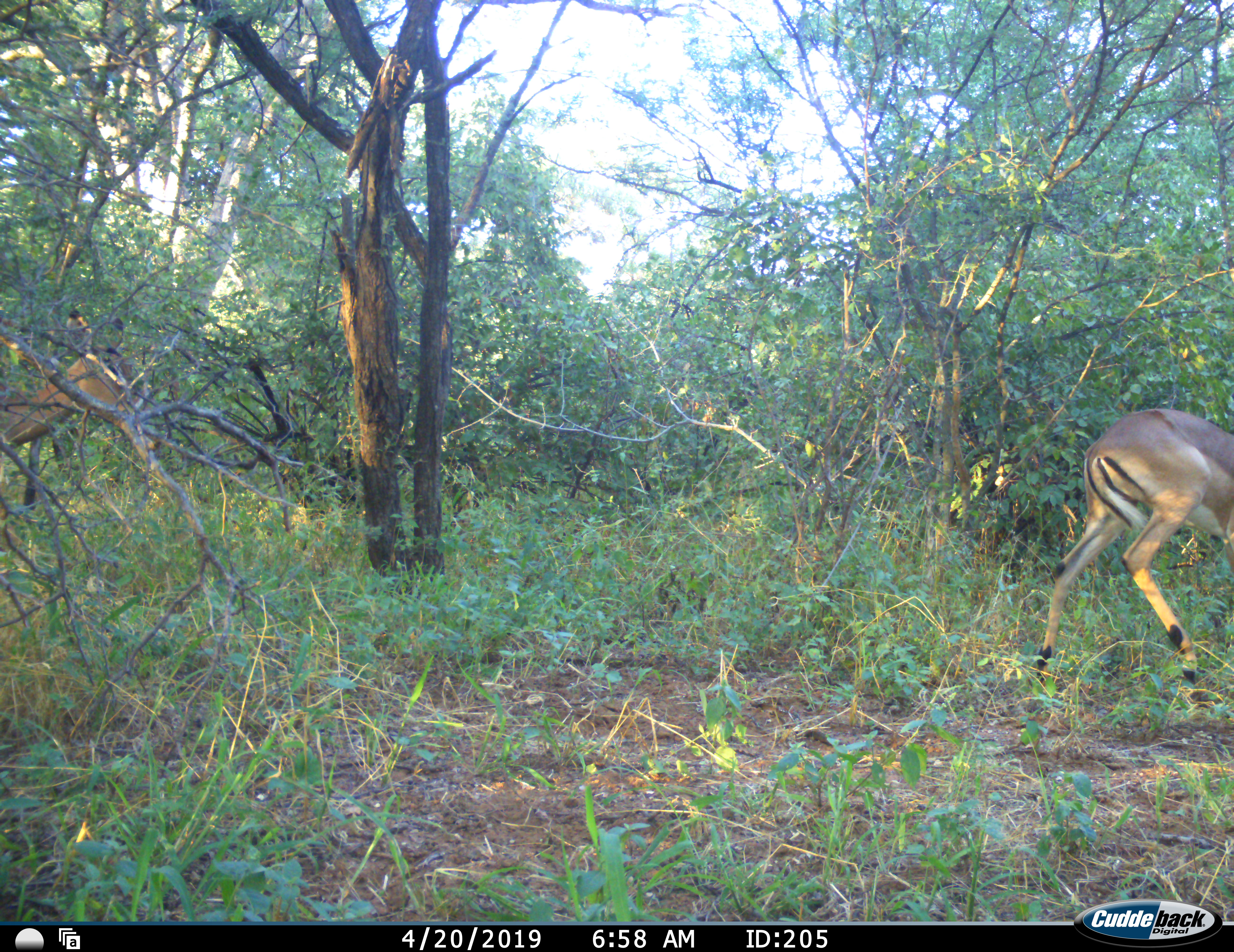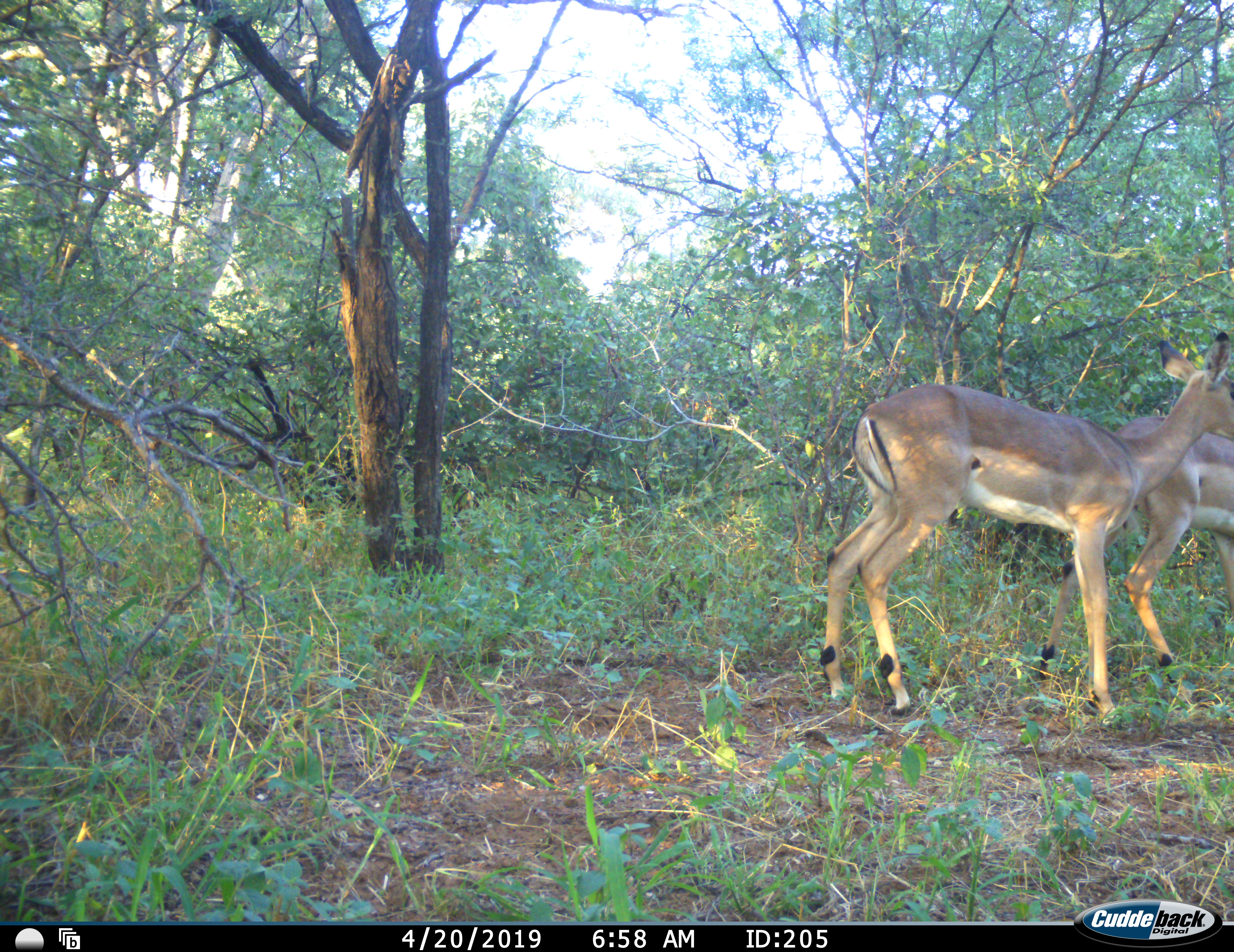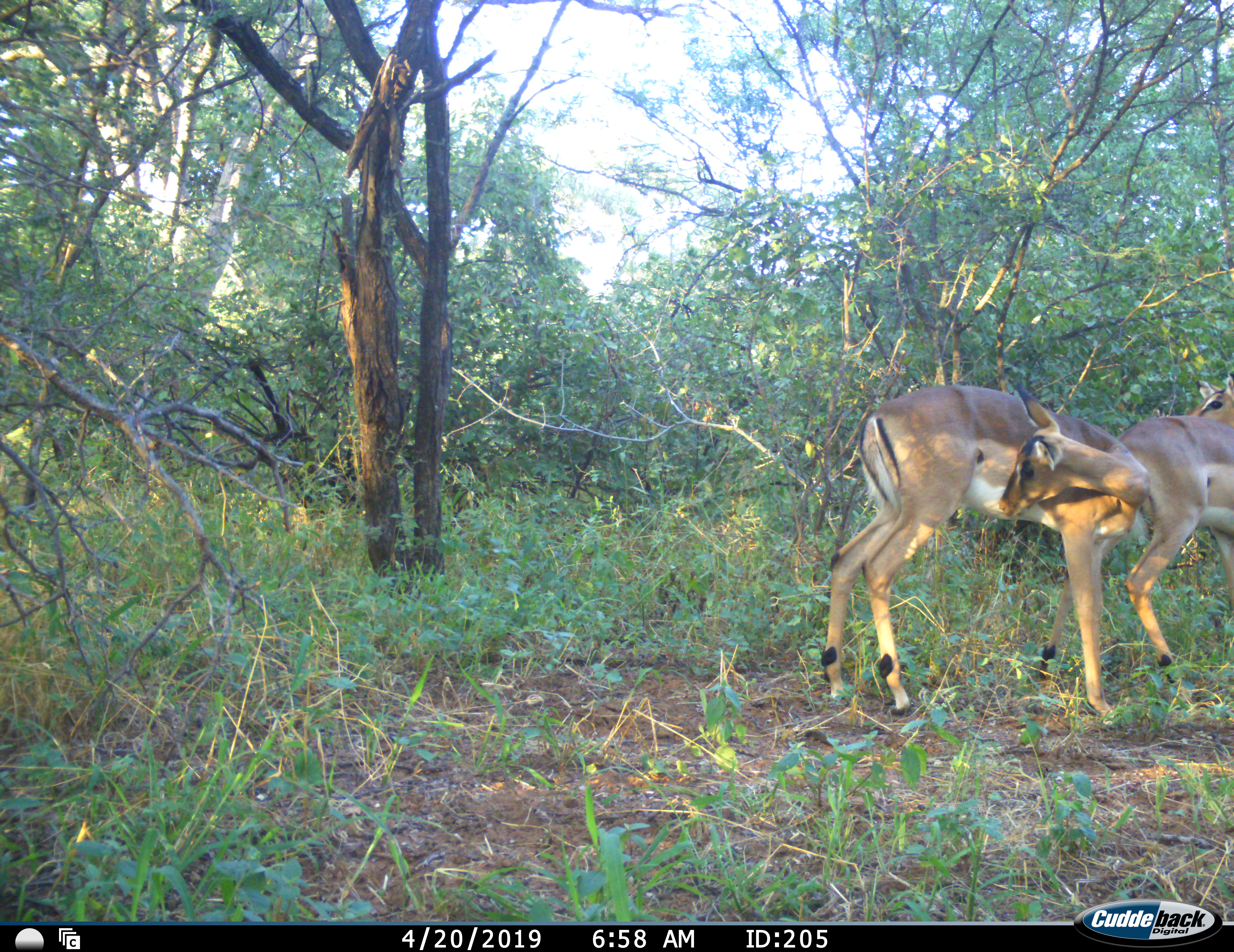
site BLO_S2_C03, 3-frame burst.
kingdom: Animalia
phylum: Chordata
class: Mammalia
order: Artiodactyla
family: Bovidae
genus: Aepyceros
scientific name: Aepyceros melampus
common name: impala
Impala (Aepyceros melampus), count 2. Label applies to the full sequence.